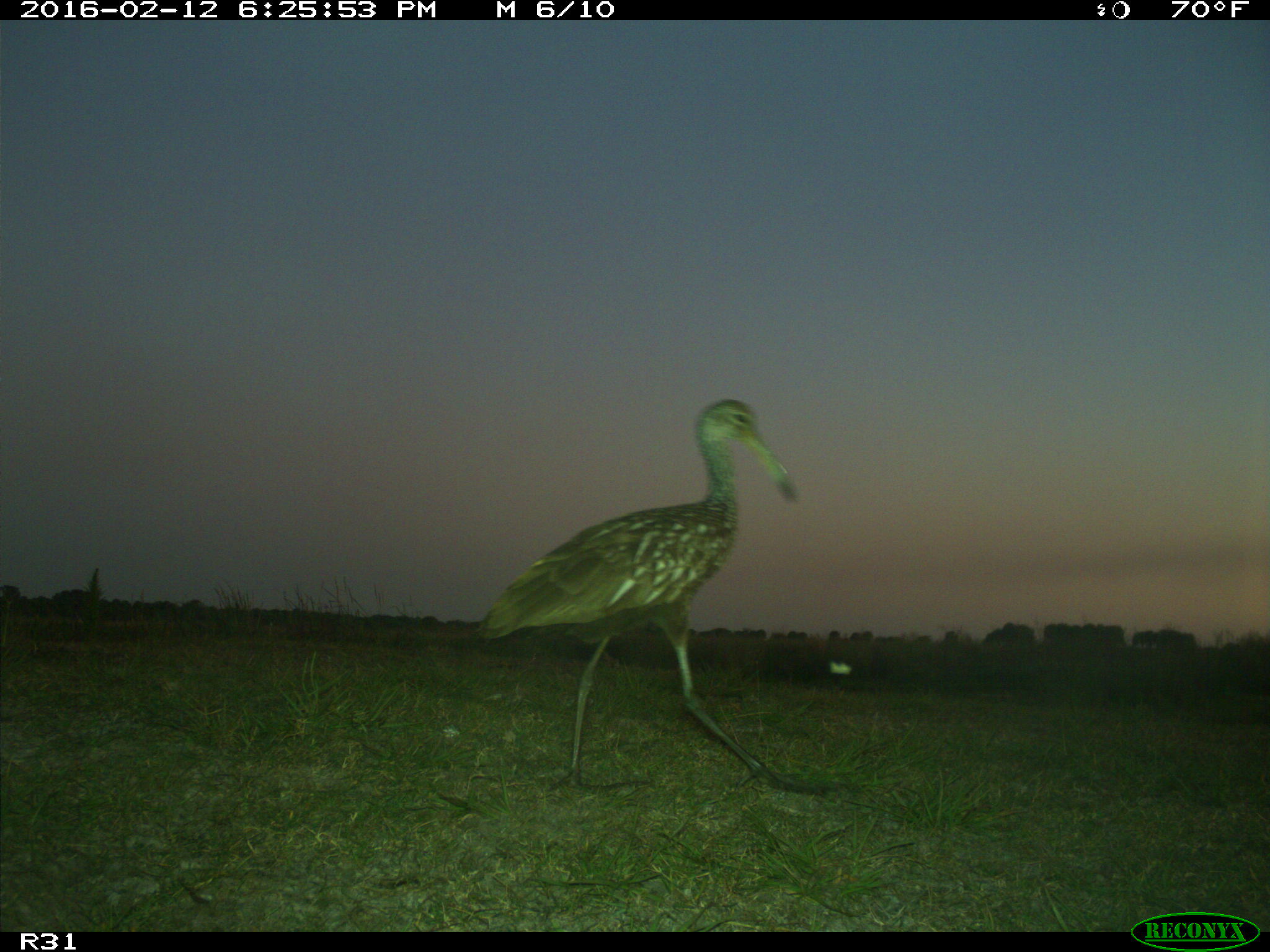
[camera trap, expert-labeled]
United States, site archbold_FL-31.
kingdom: Animalia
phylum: Chordata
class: Aves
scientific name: Aves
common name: birds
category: unidentified bird